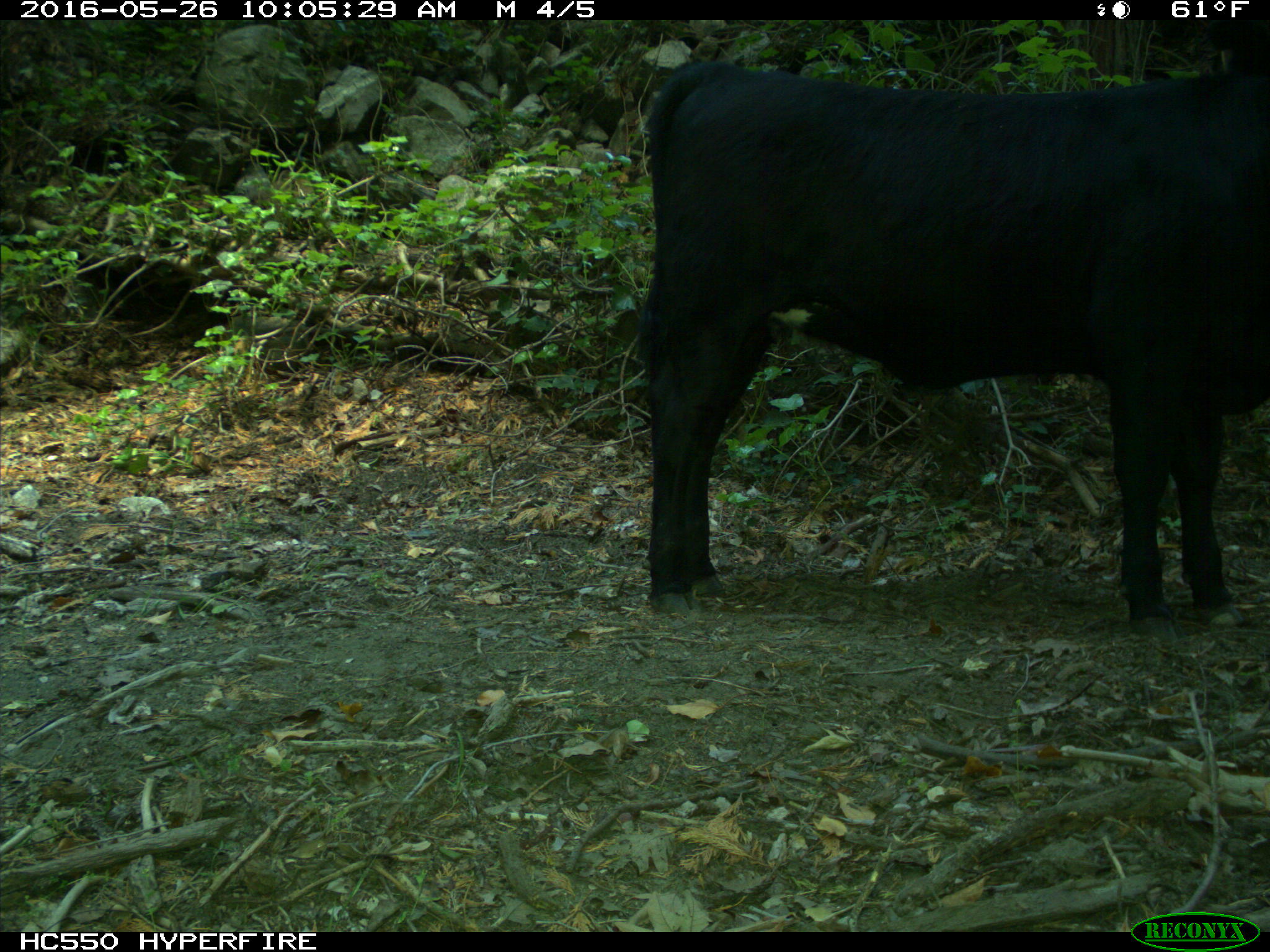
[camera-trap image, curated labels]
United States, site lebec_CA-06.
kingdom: Animalia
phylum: Chordata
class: Mammalia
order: Artiodactyla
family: Bovidae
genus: Bos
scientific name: Bos taurus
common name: domestic cow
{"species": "Bos taurus (domestic cow)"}